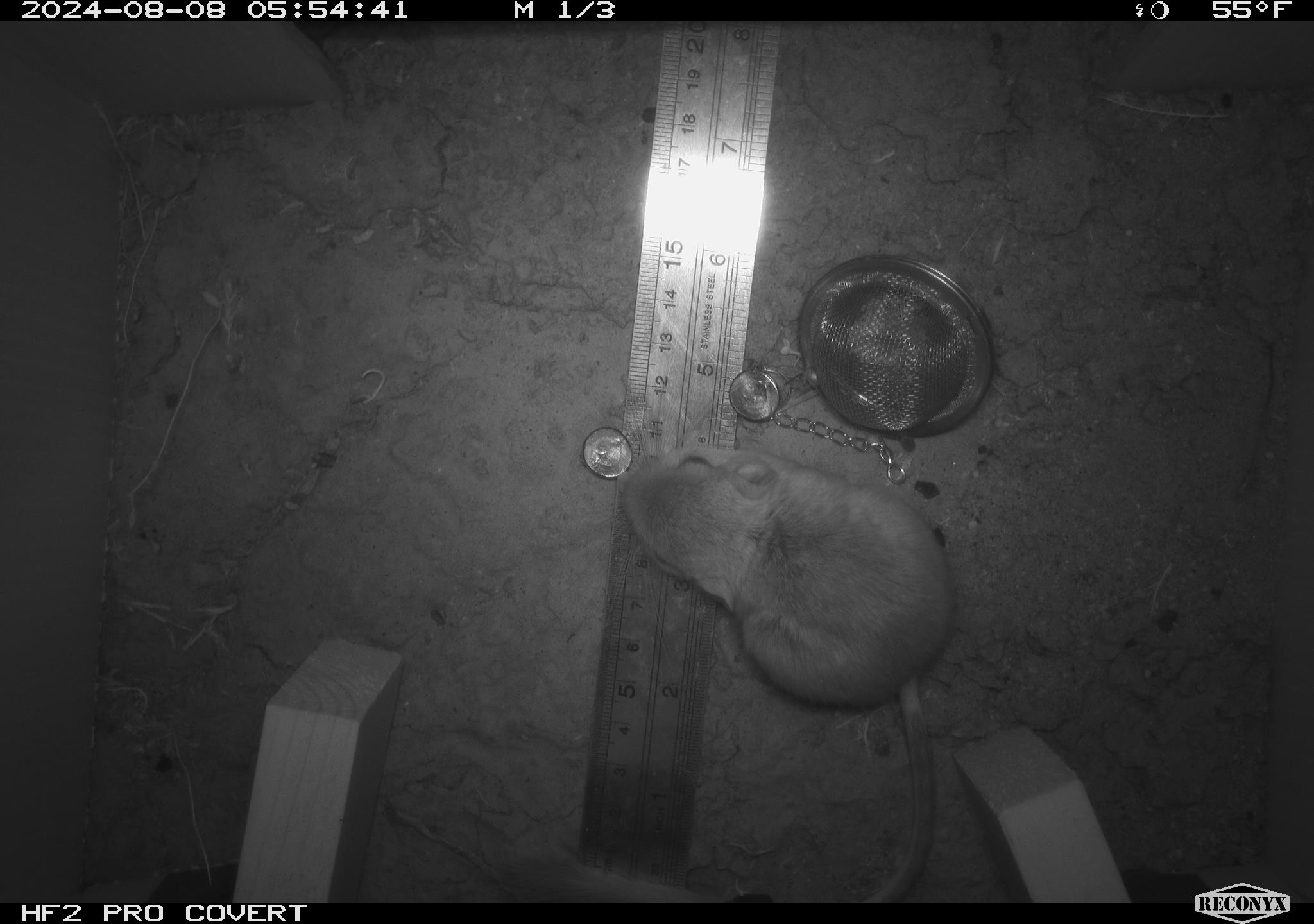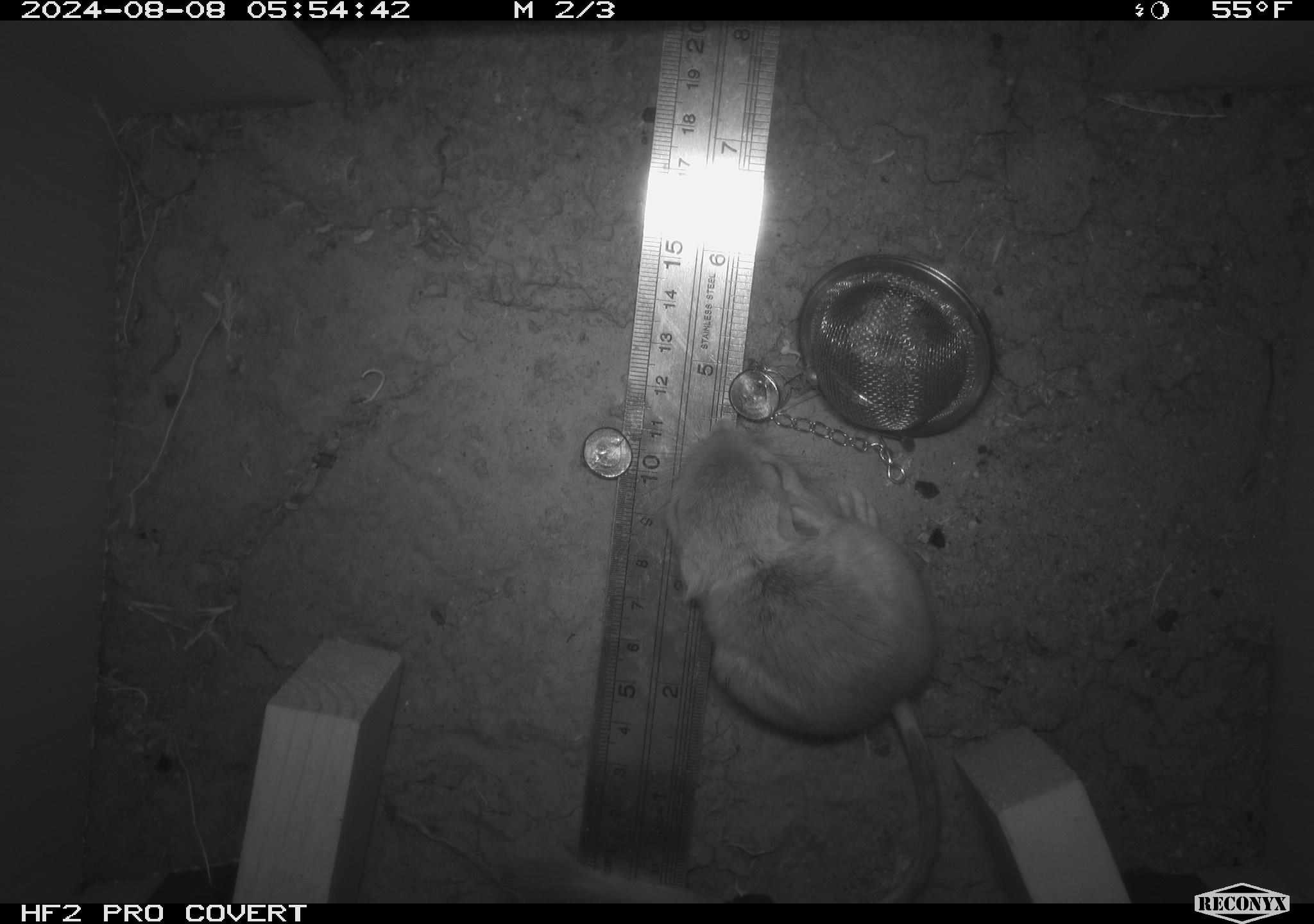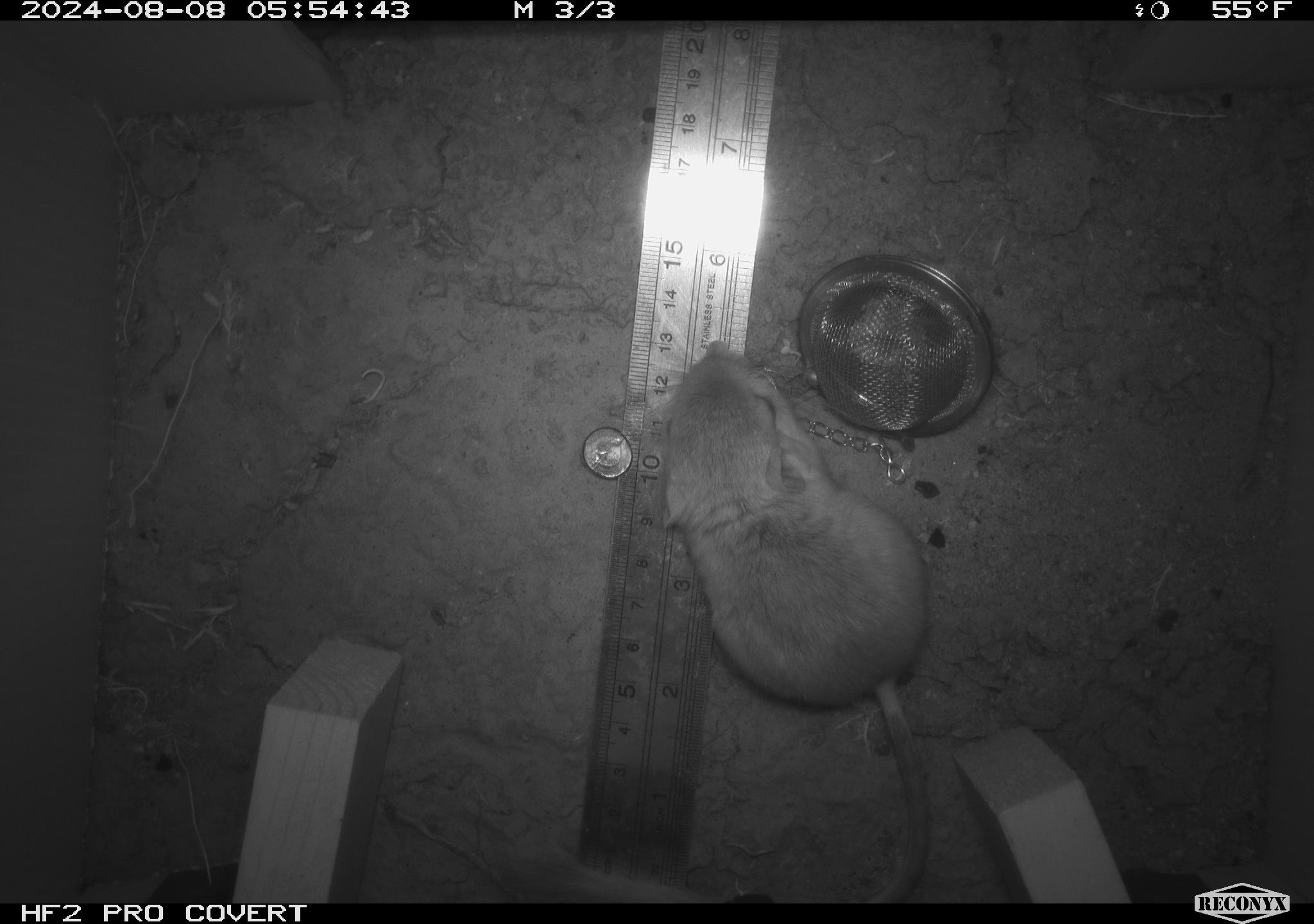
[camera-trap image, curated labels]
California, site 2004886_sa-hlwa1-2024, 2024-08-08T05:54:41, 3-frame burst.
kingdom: Animalia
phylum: Chordata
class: Mammalia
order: Rodentia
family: Heteromyidae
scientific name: Heteromyidae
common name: kangaroo rats and pocket mice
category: heteromyidae family